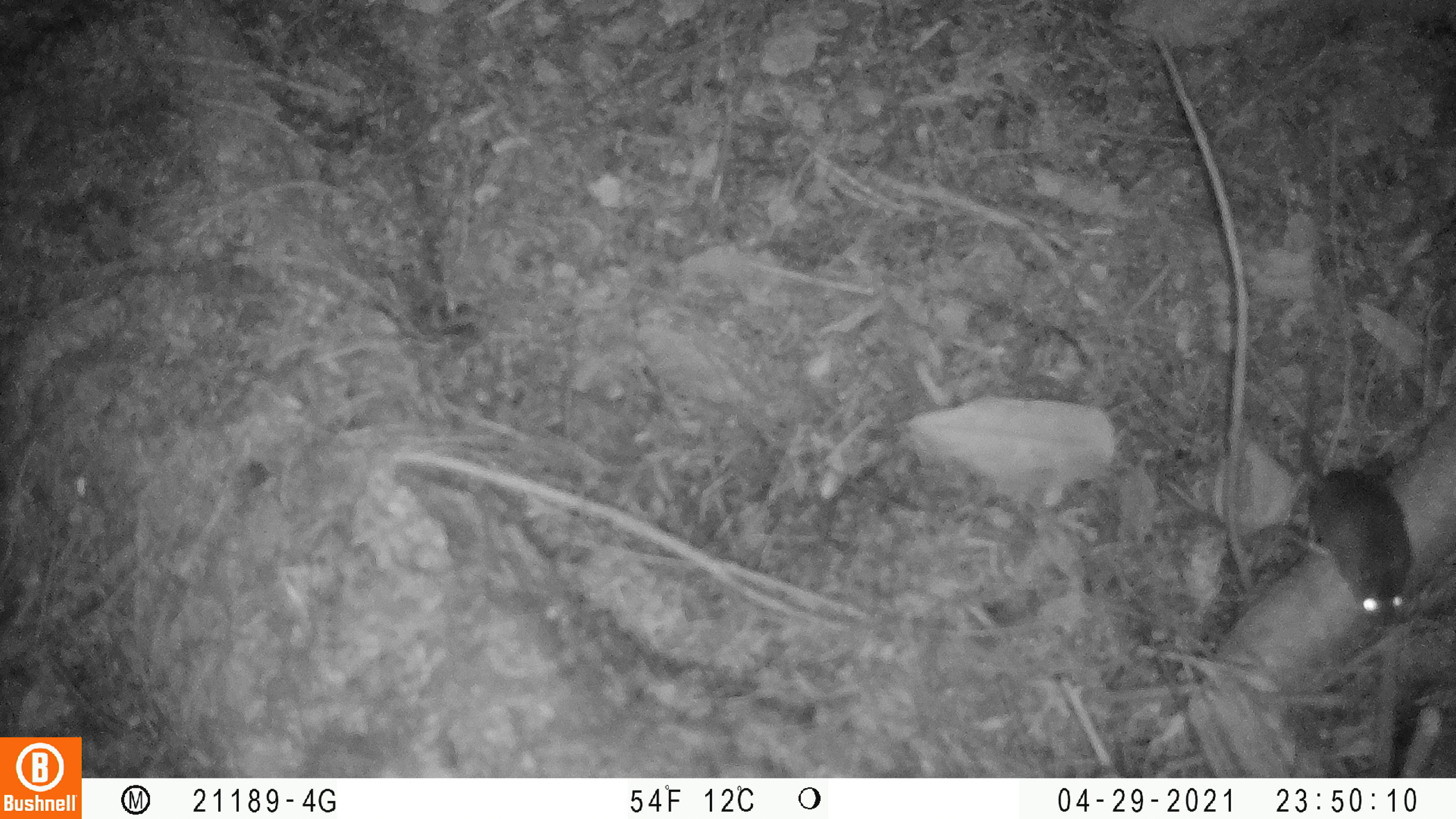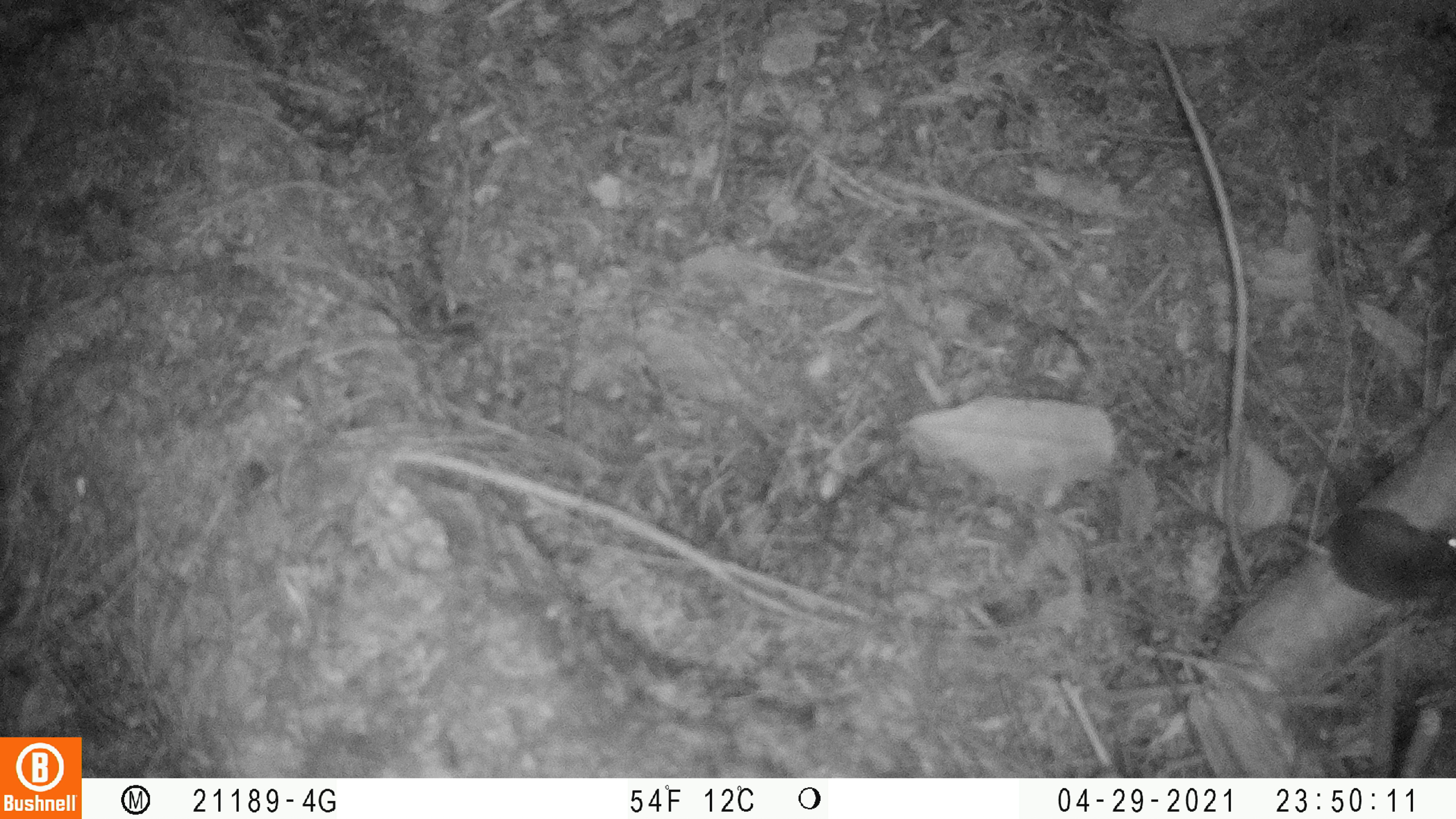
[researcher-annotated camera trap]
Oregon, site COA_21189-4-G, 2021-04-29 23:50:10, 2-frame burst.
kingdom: Animalia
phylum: Chordata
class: Mammalia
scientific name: Mammalia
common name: small mammal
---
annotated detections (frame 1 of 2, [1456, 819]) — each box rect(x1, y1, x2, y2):
small mammal: rect(1303, 353, 1419, 625)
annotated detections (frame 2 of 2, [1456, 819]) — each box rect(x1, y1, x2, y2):
small mammal: rect(1288, 425, 1451, 610)